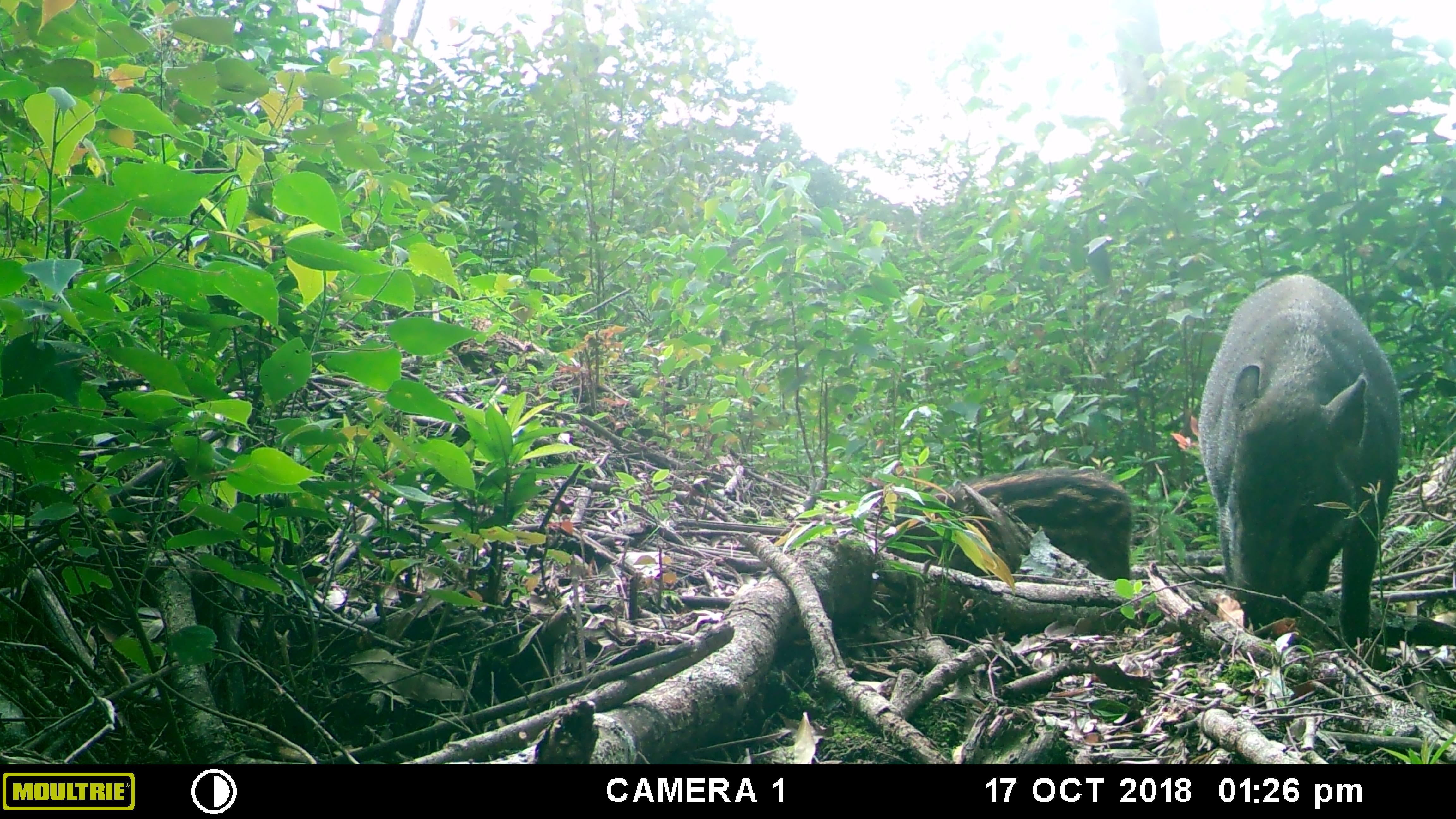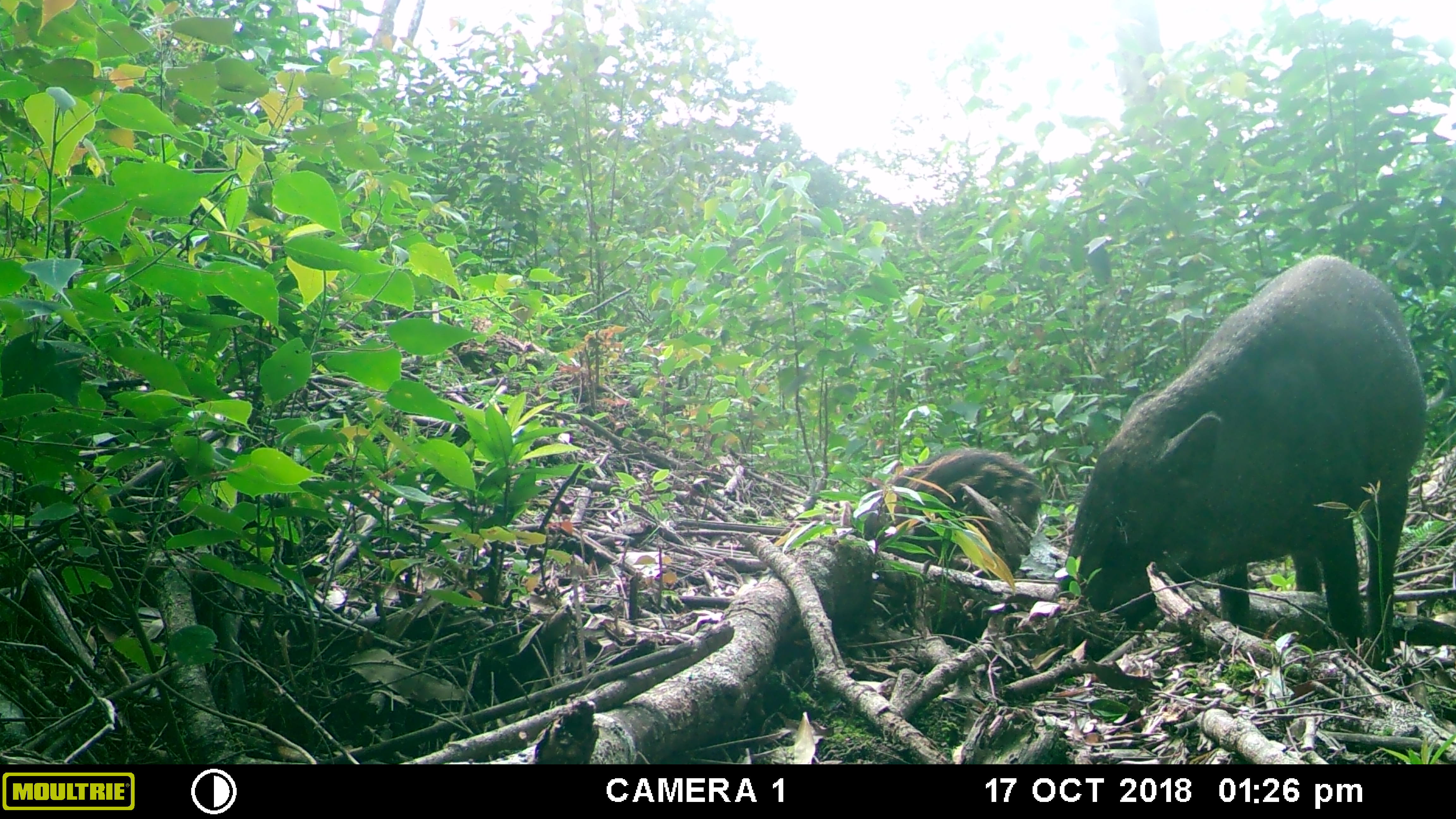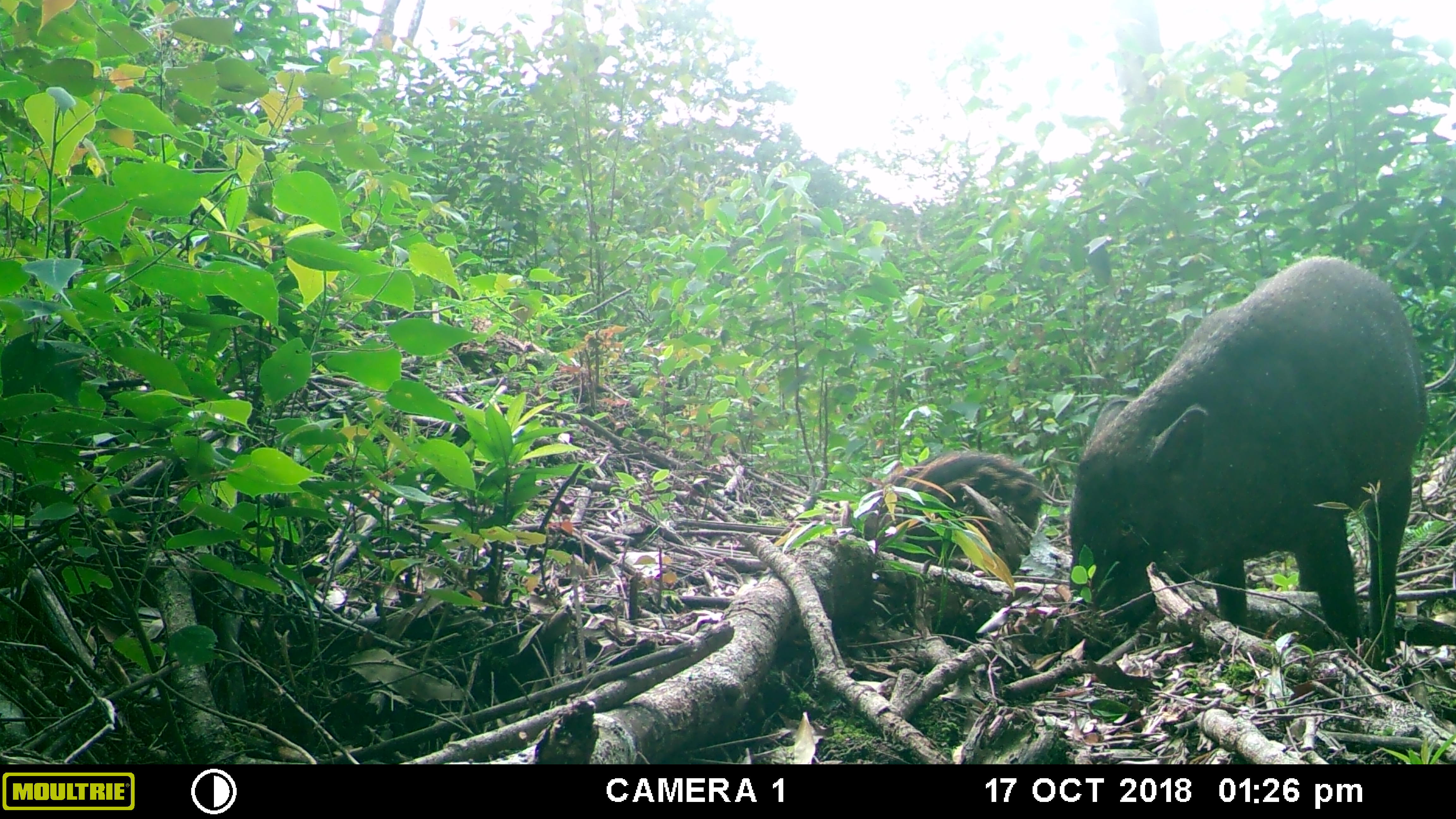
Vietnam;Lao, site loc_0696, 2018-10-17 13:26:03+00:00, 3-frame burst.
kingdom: Animalia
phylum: Chordata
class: Mammalia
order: Artiodactyla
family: Suidae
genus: Sus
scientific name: Sus scrofa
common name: eurasian wild pig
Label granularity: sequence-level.